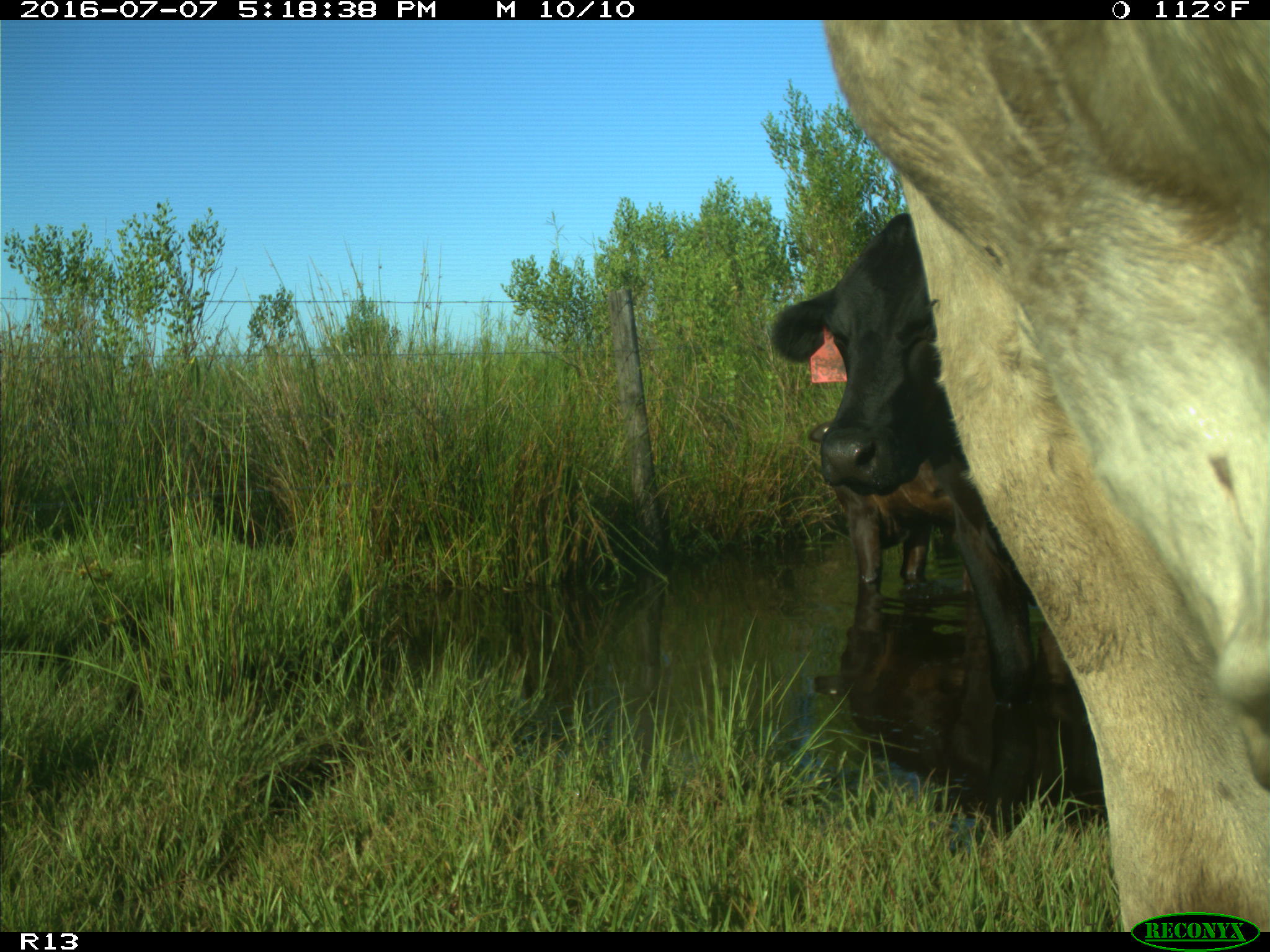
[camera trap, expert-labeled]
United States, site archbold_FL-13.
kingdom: Animalia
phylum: Chordata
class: Mammalia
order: Artiodactyla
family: Bovidae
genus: Bos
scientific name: Bos taurus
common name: domestic cow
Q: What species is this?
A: Bos taurus (domestic cow).